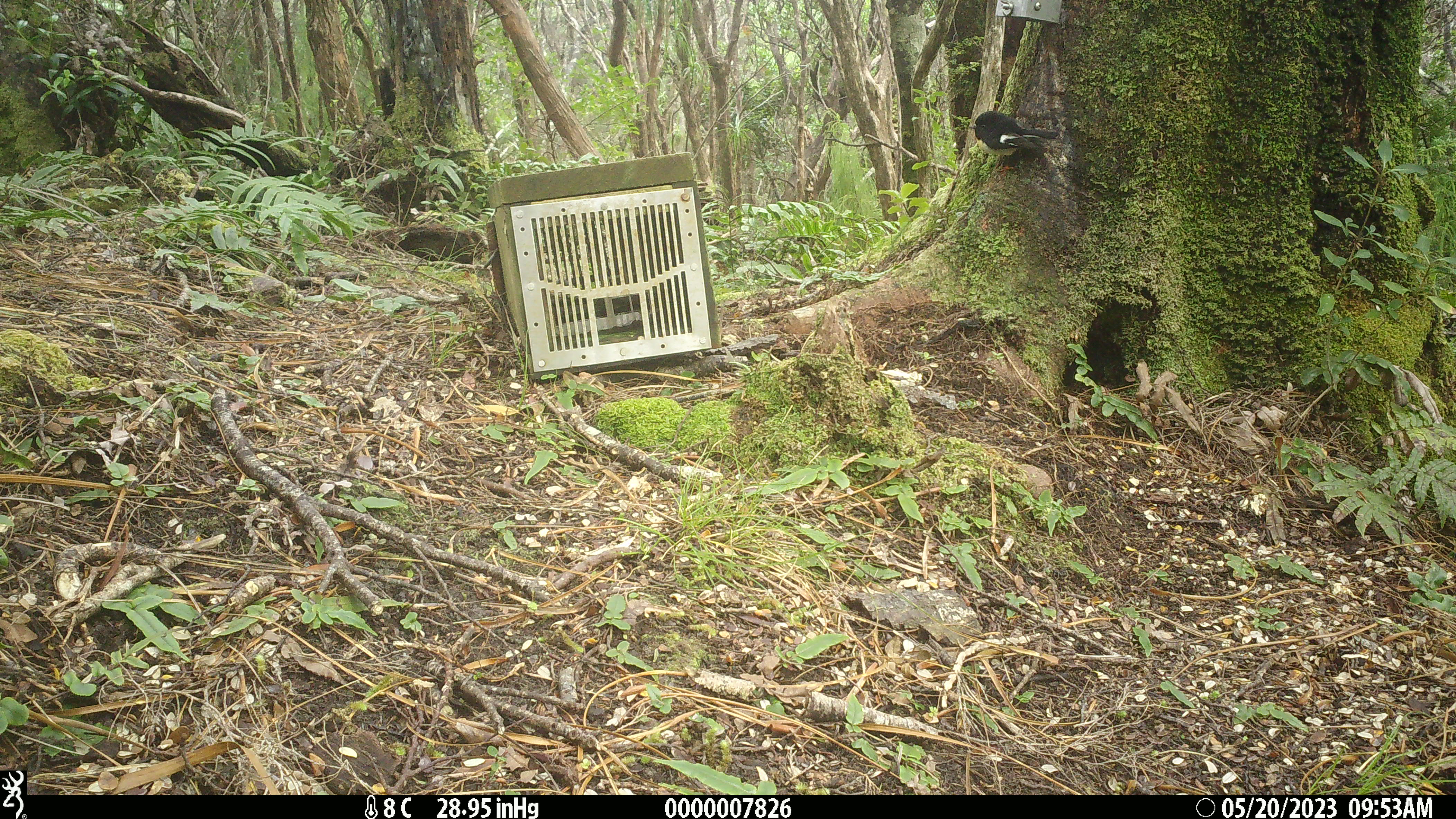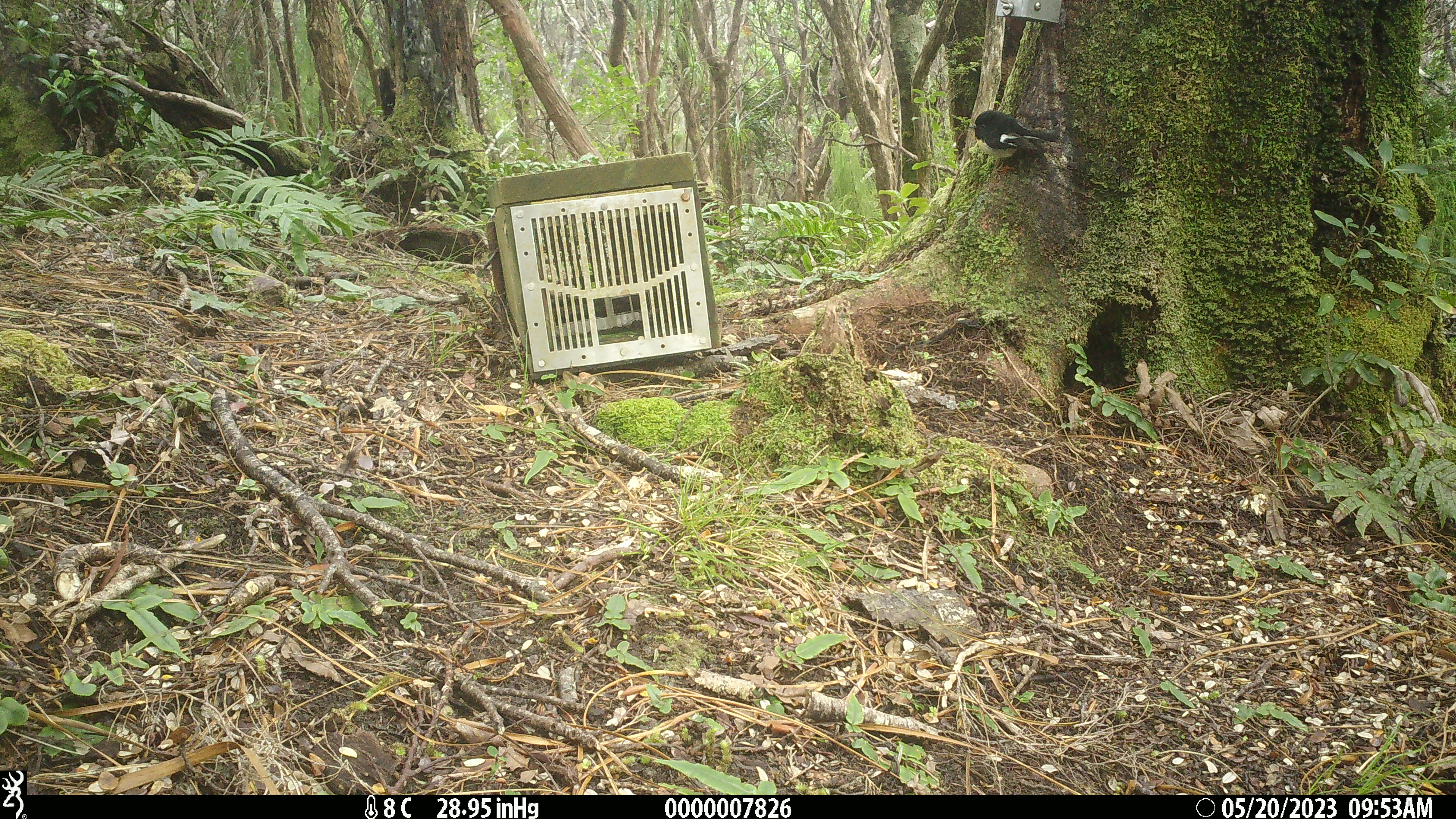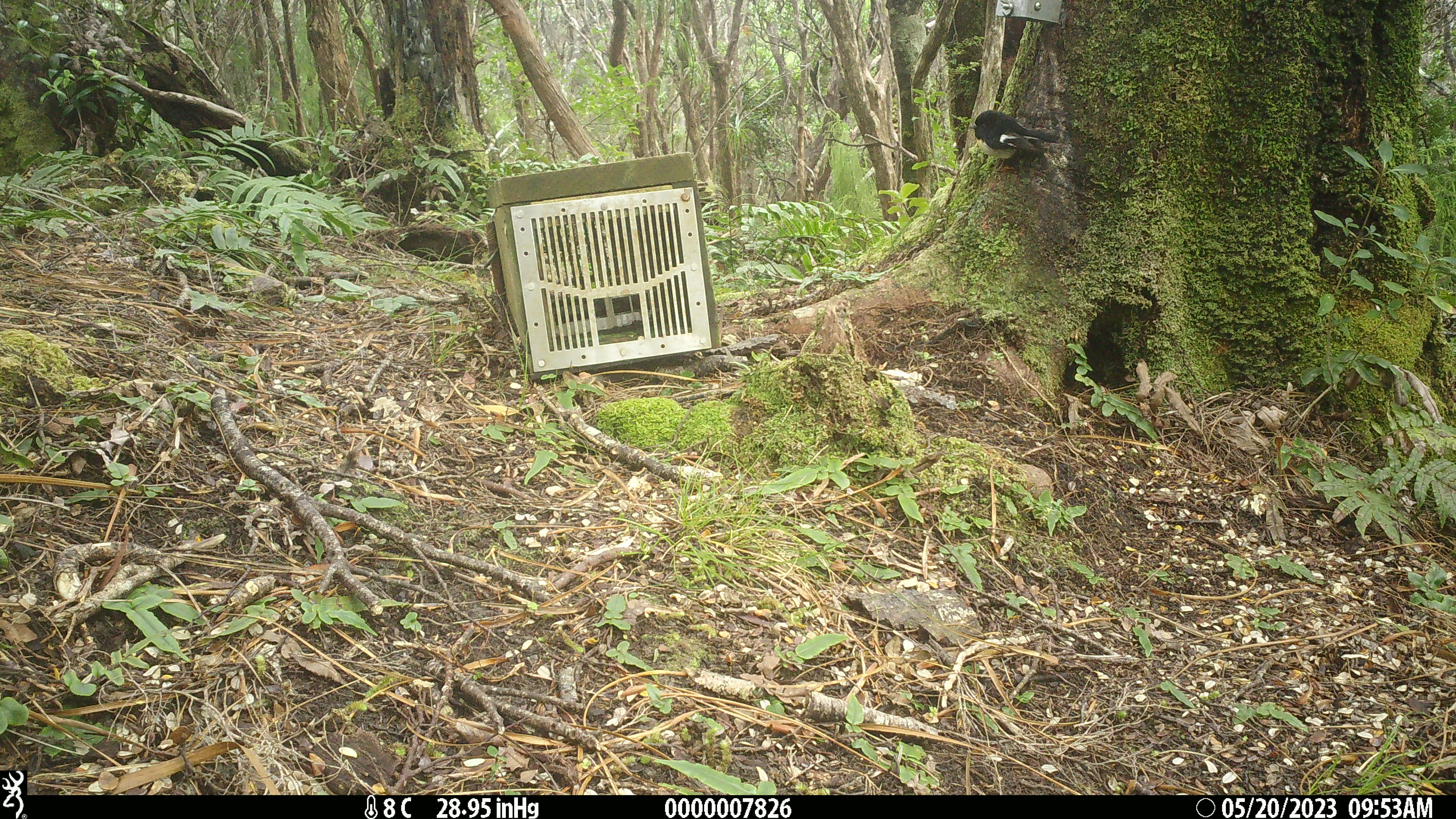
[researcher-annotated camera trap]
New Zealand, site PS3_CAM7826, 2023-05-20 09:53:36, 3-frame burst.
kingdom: Animalia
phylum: Chordata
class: Aves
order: Passeriformes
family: Petroicidae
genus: Petroica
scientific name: Petroica macrocephala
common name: tomtit